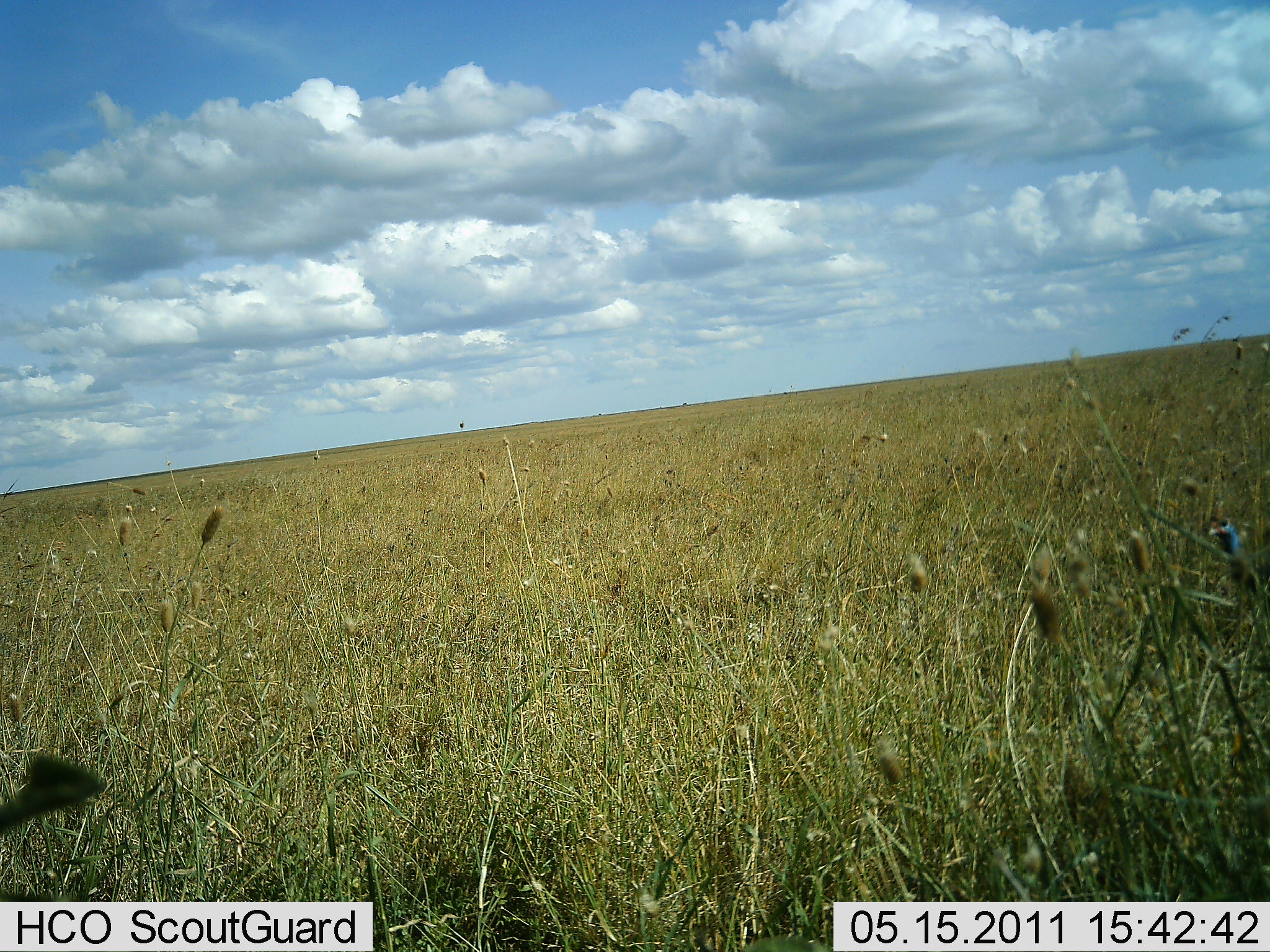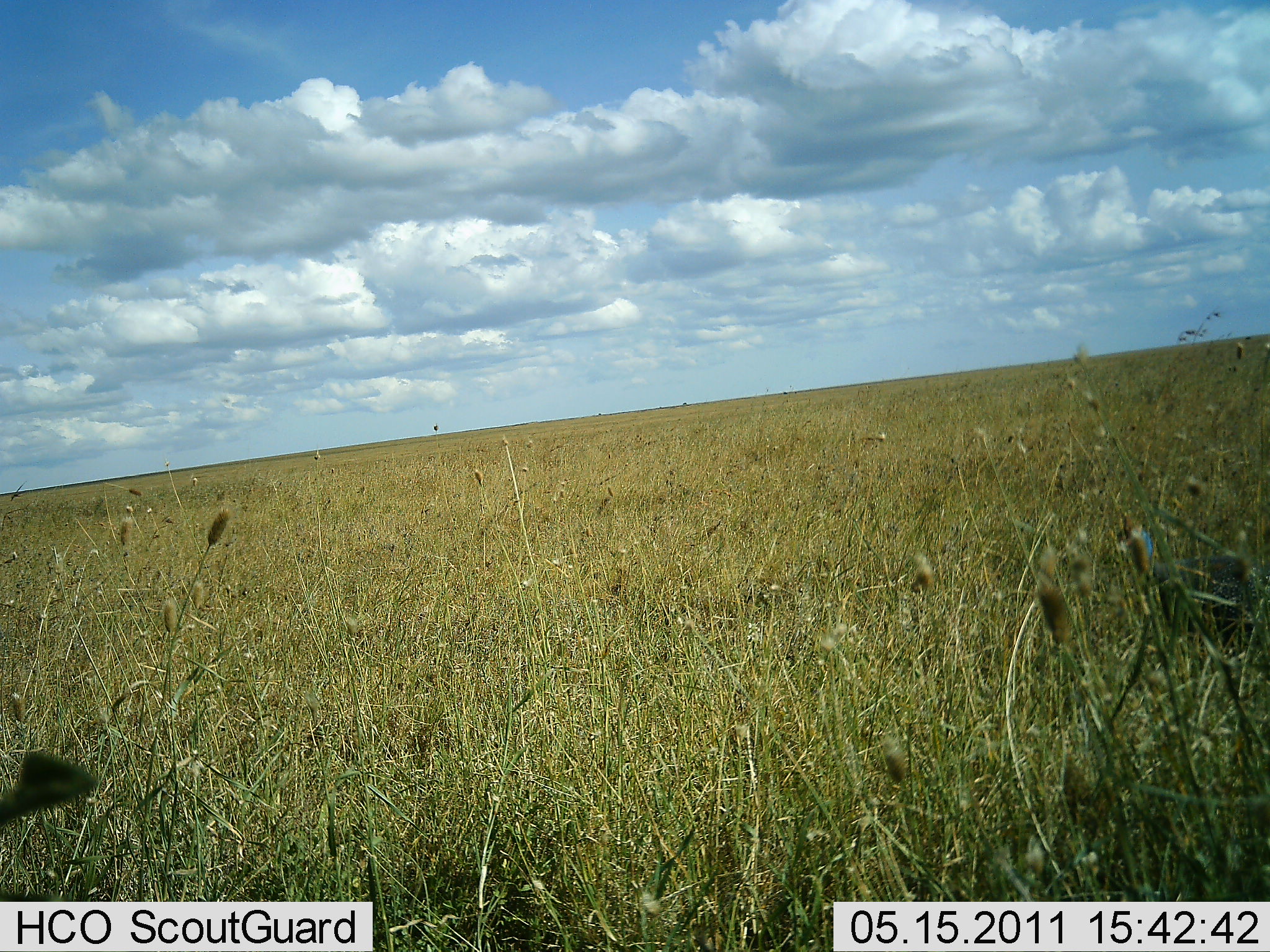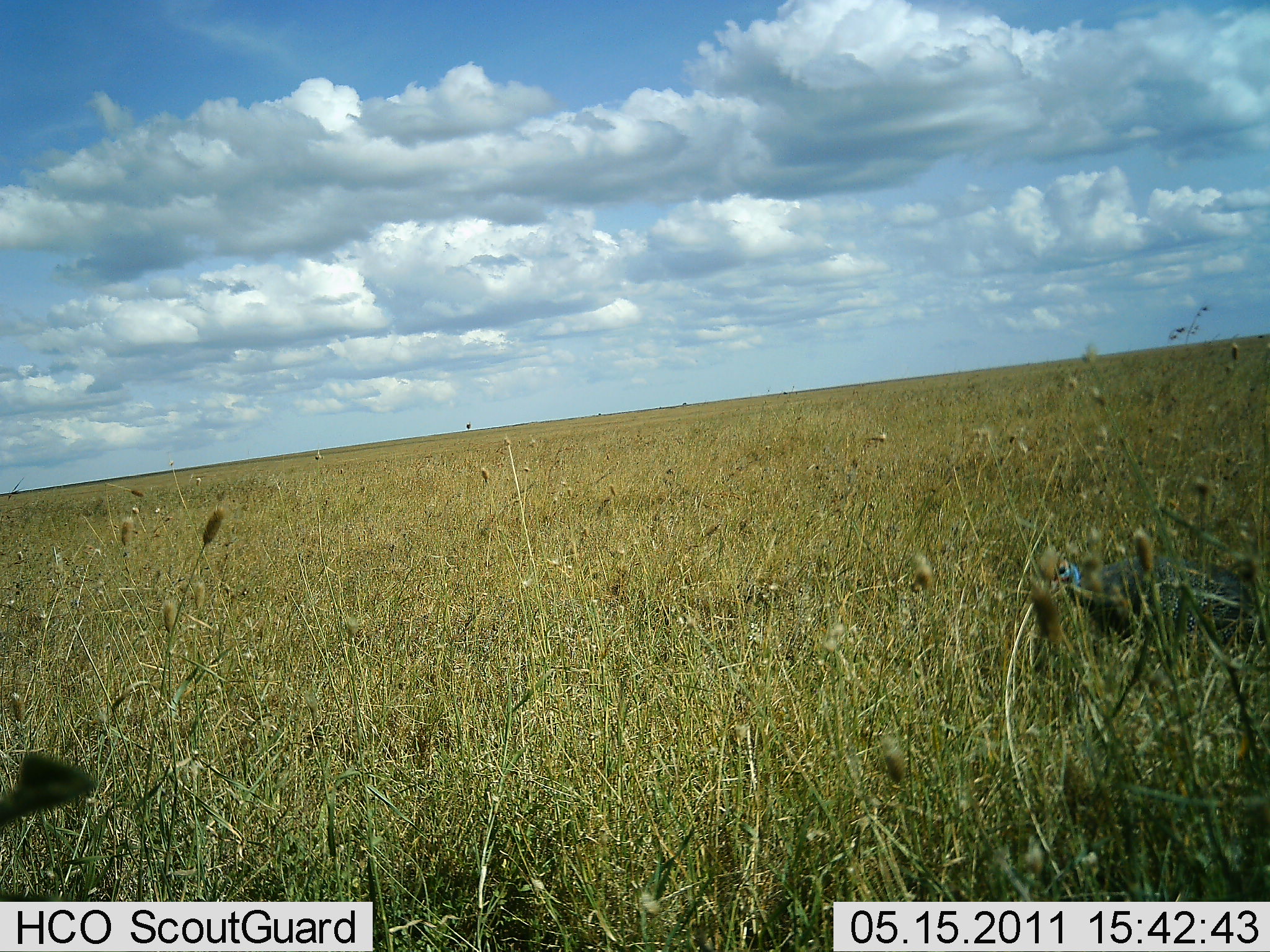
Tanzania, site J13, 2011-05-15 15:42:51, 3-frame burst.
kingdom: Animalia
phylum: Chordata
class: Aves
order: Galliformes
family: Numididae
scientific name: Numididae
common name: guinea fowl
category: guineafowl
Guineafowl (guinea fowl) (Numididae), count 1. Behavior (volunteer vote fractions): standing 0%, resting 0%, moving 100%, interacting 0%. Young present (vote fraction): 0%. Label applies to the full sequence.